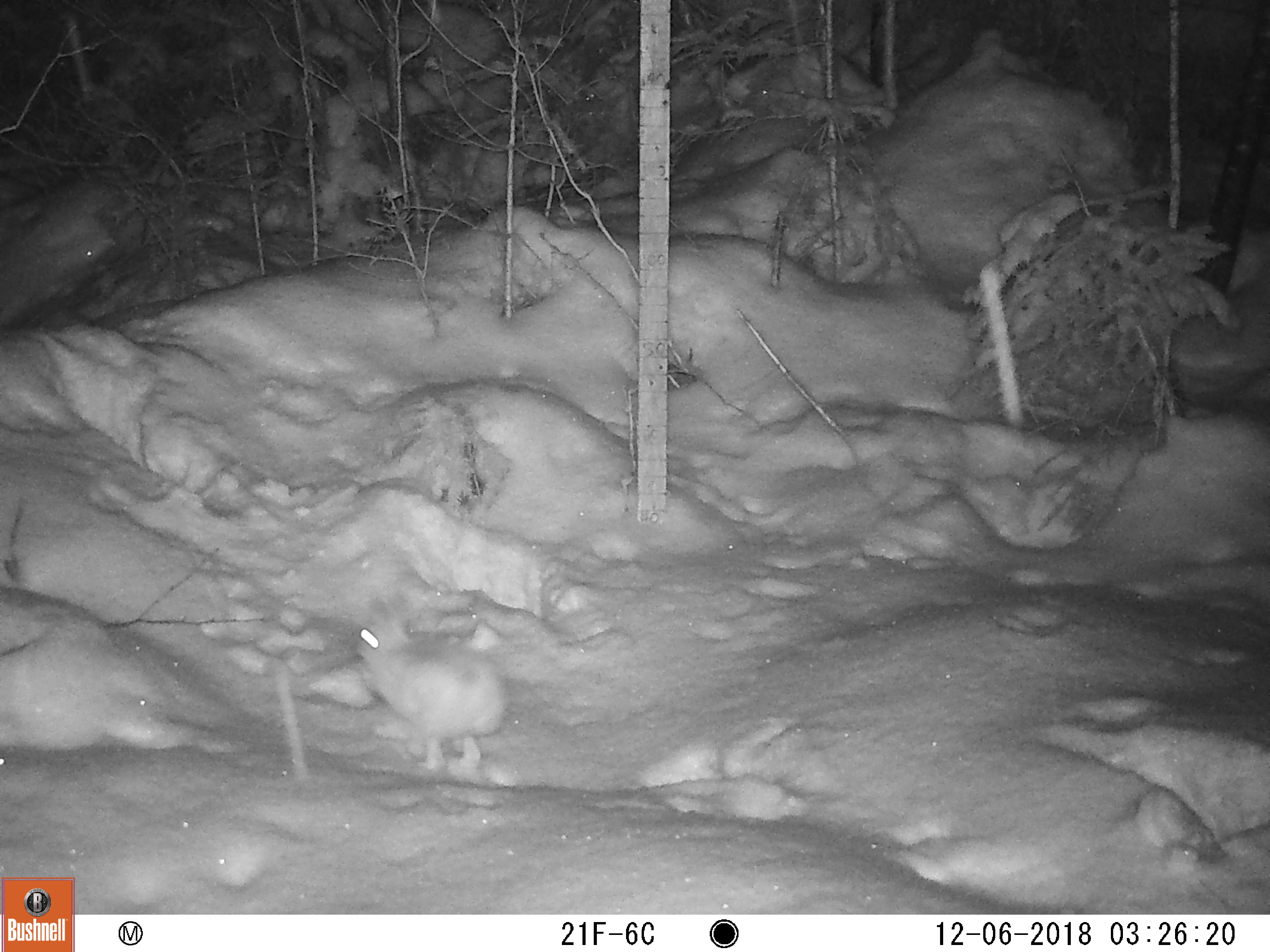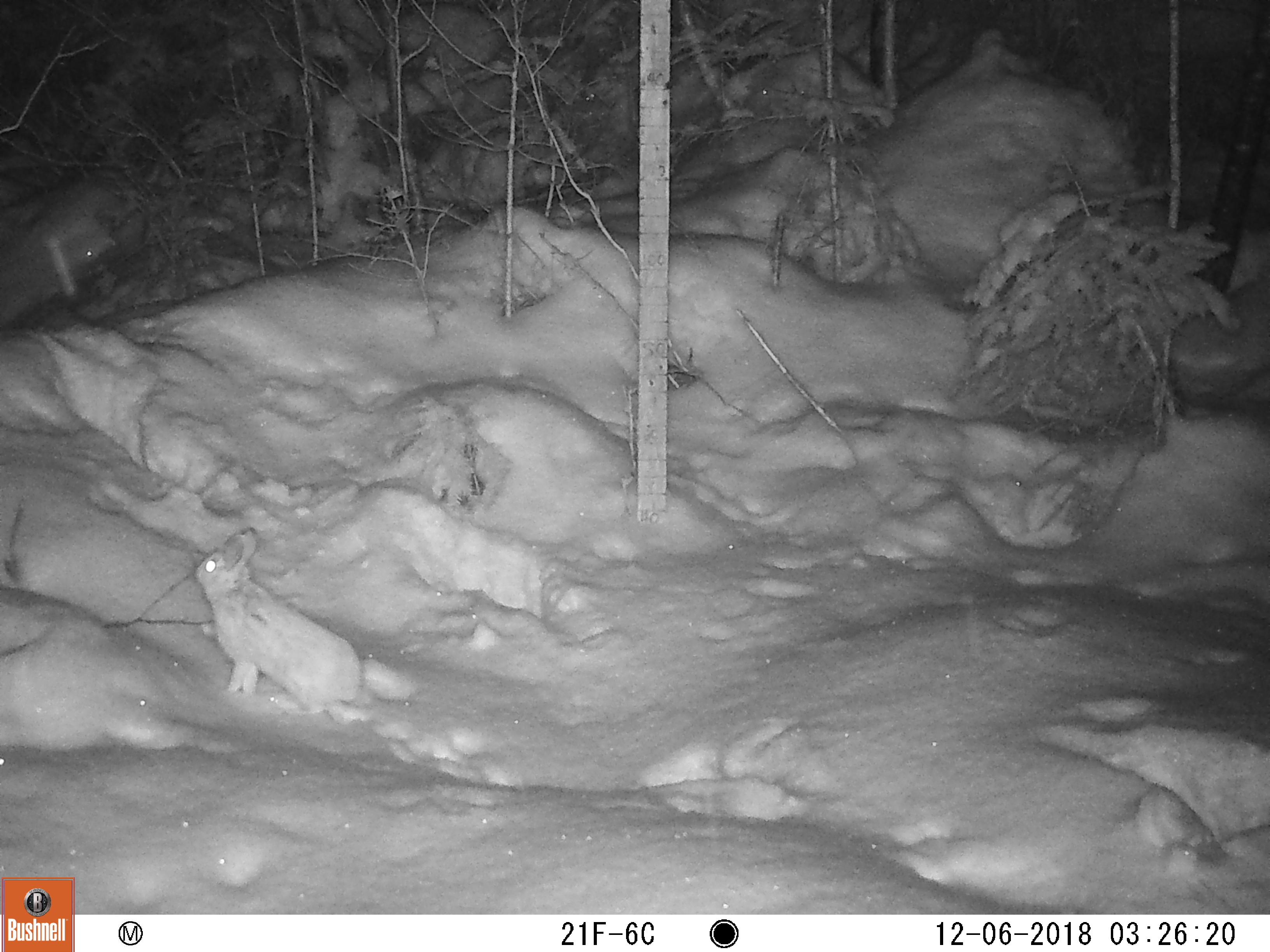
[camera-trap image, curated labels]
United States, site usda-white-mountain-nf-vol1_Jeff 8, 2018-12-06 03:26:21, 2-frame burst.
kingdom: Animalia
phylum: Chordata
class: Mammalia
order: Lagomorpha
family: Leporidae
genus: Lepus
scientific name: Lepus americanus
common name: snowshoe hare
Snowshoe hare (Lepus americanus).